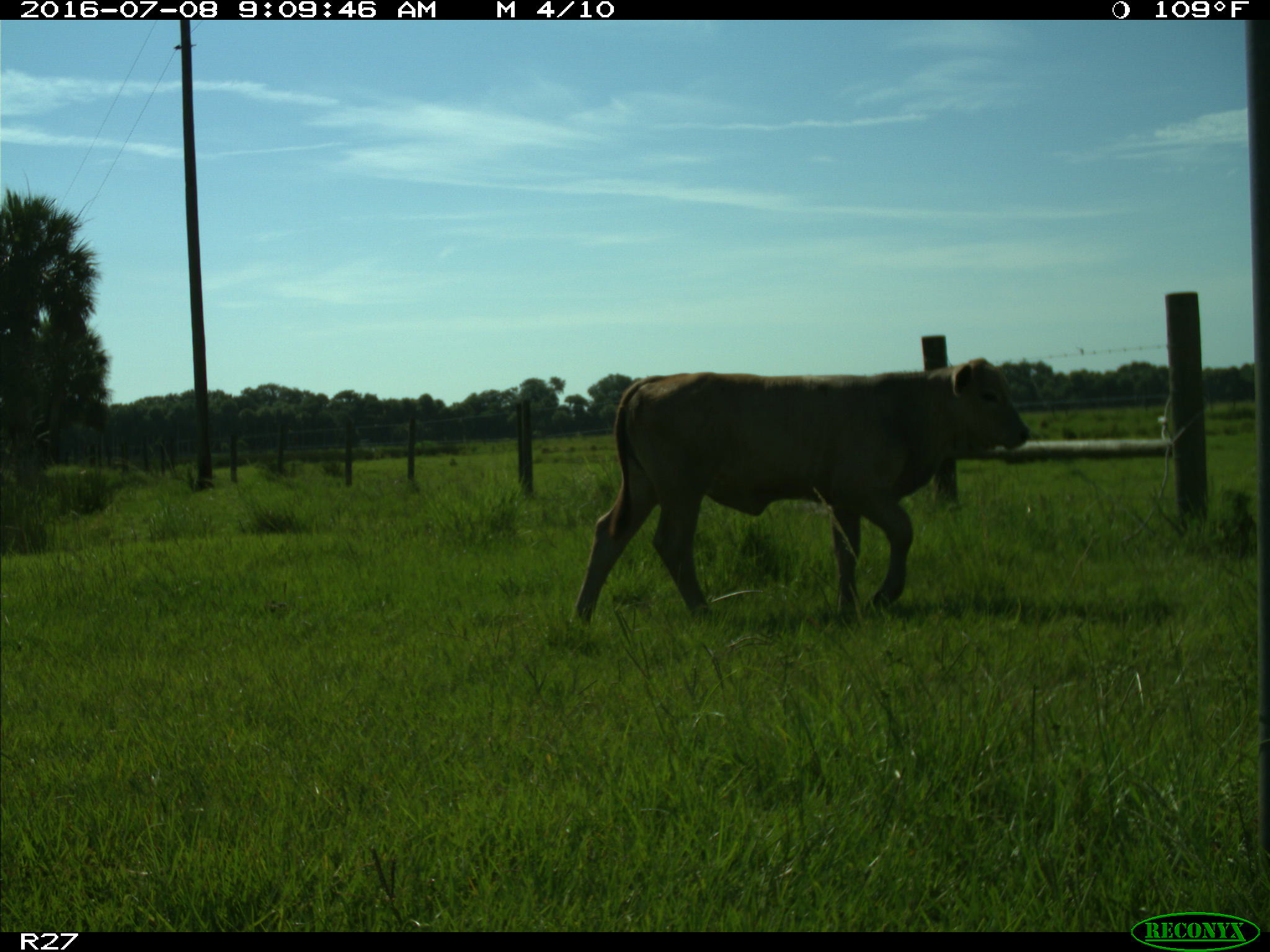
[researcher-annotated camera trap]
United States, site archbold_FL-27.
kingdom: Animalia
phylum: Chordata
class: Mammalia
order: Artiodactyla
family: Bovidae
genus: Bos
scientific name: Bos taurus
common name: domestic cow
Bos taurus (domestic cow).